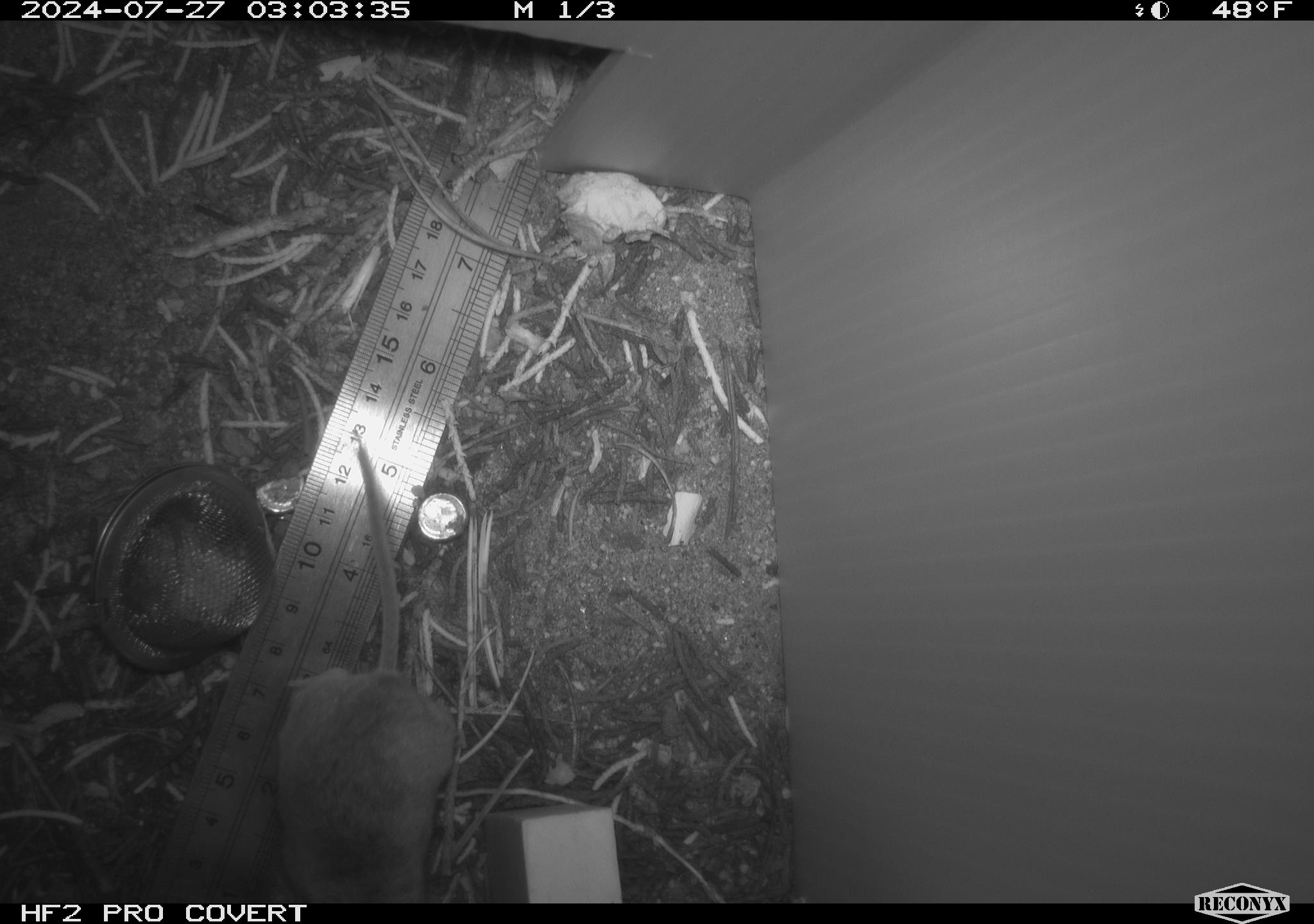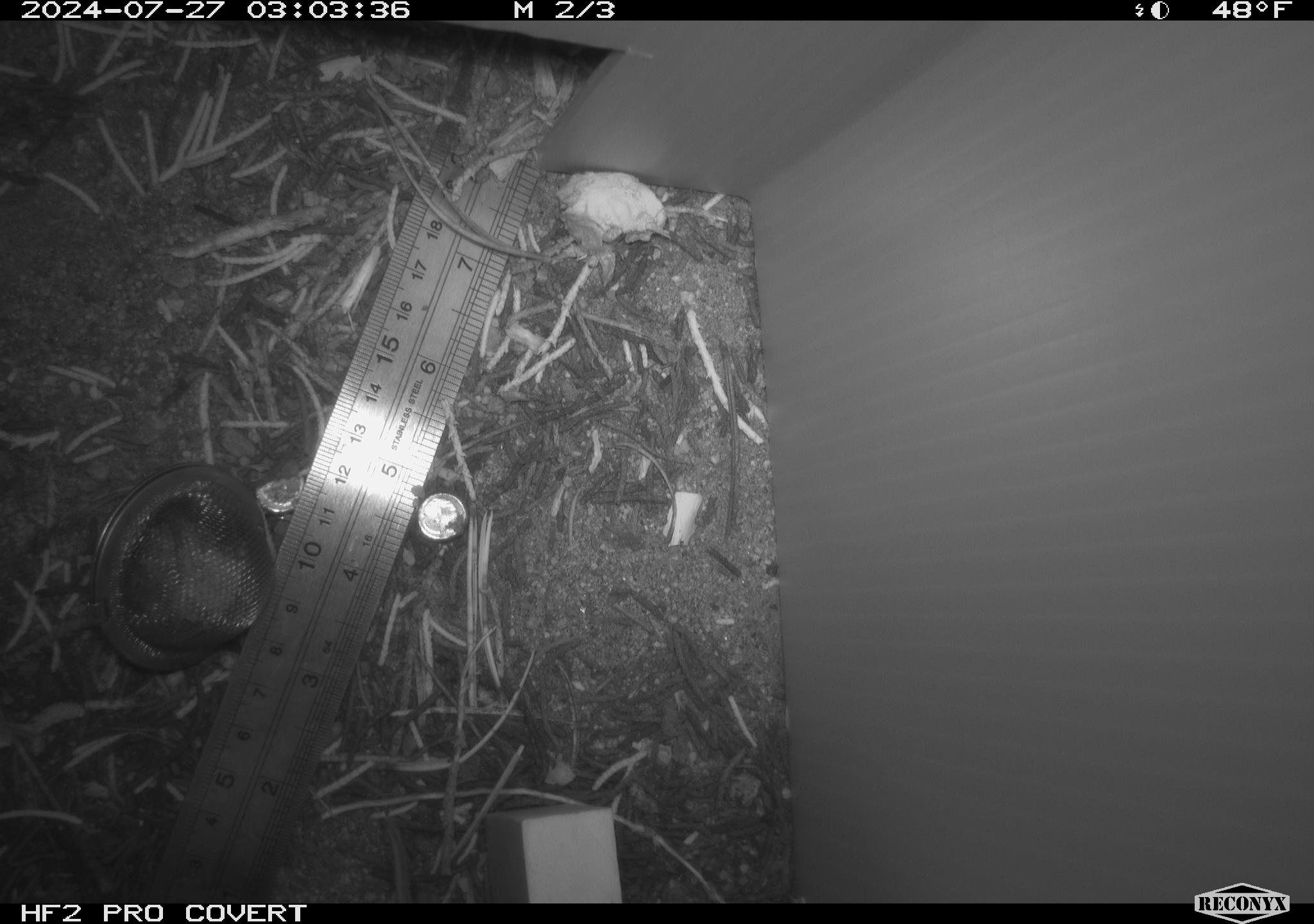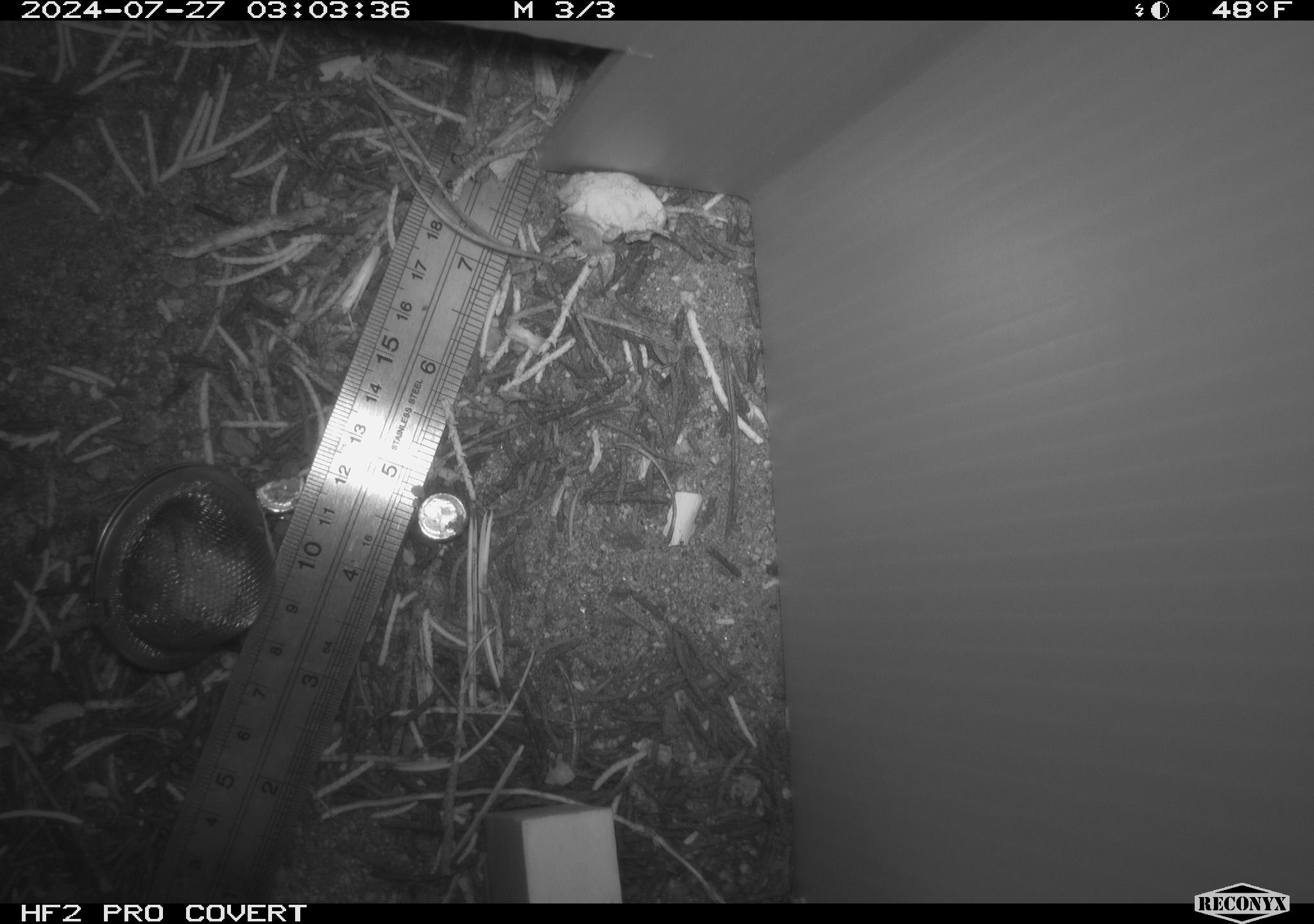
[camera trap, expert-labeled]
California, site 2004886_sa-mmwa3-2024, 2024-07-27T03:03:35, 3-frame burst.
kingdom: Animalia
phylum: Chordata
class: Mammalia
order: Rodentia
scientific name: Rodentia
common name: mouse species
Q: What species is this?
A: Mouse species (Rodentia).